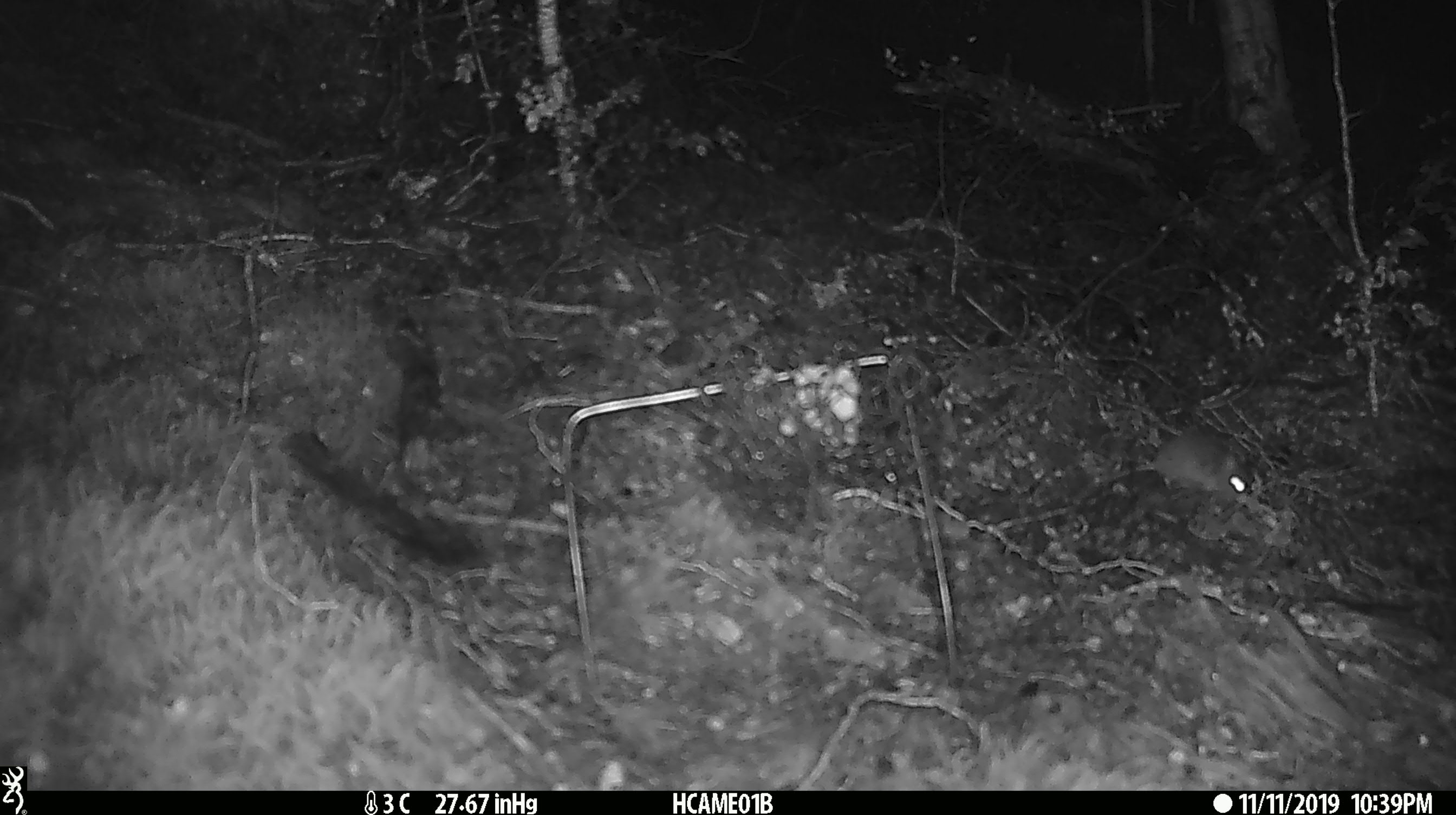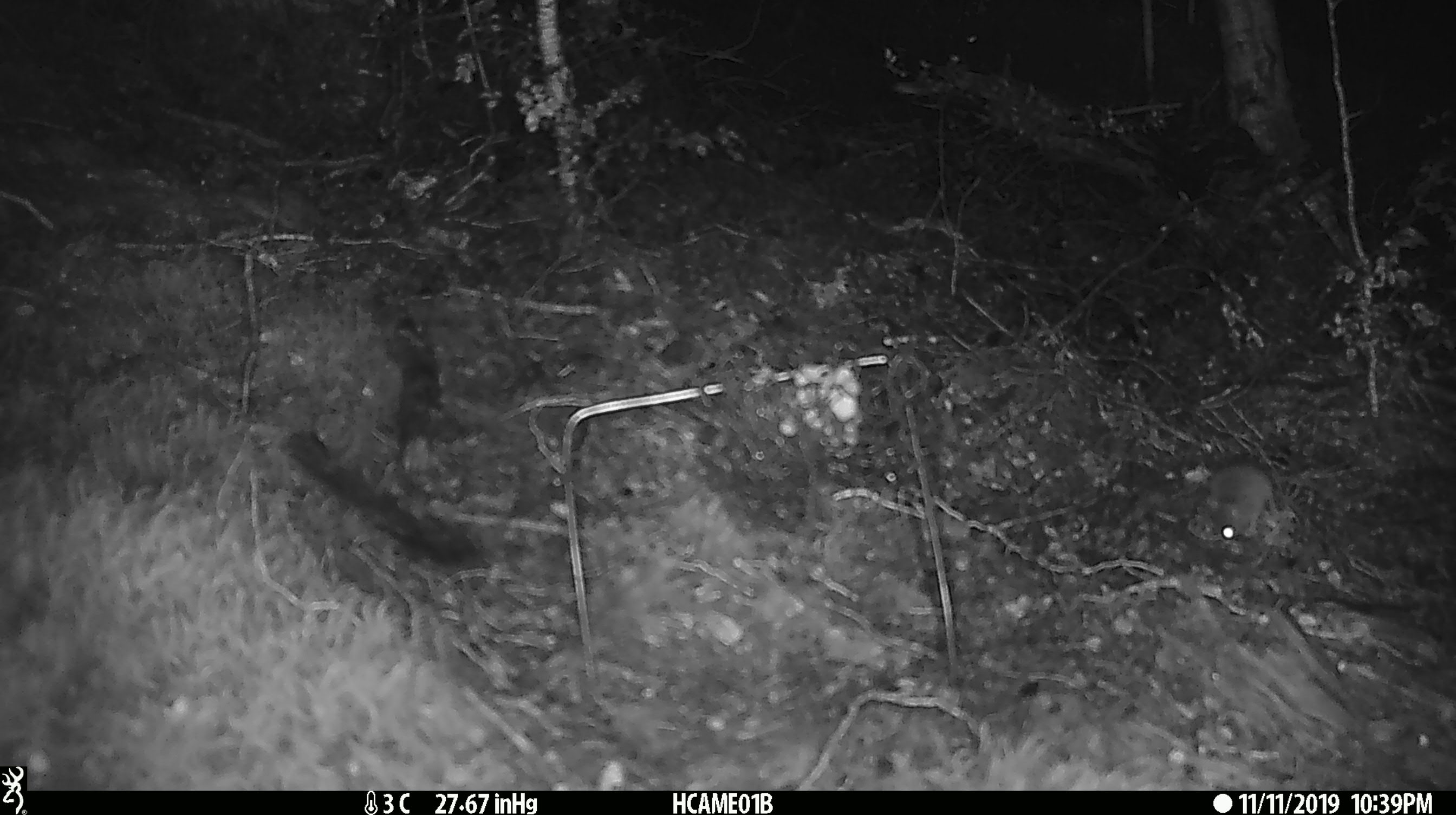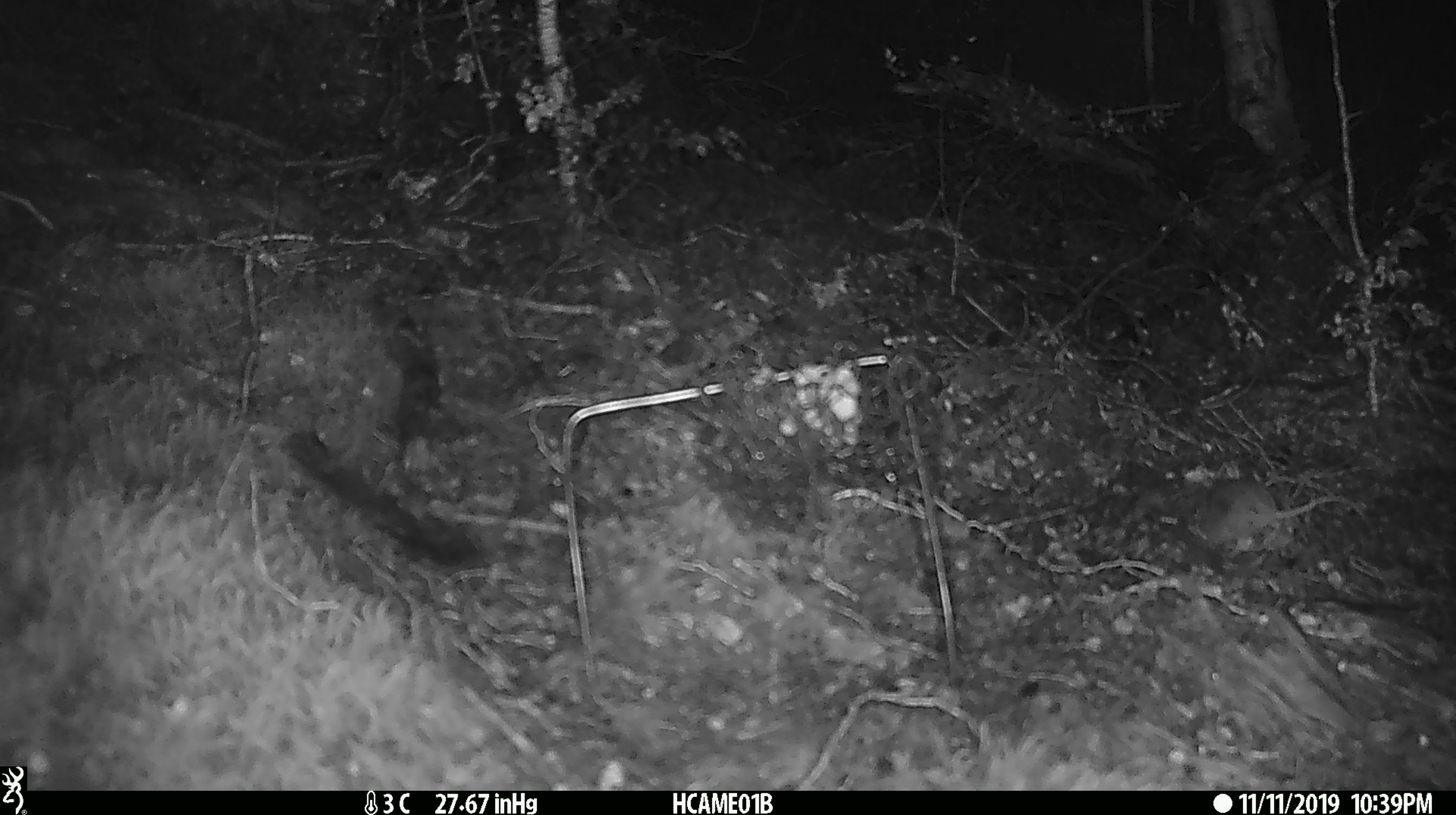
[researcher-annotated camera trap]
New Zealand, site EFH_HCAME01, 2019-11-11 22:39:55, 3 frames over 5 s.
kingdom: Animalia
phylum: Chordata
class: Mammalia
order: Rodentia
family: Muridae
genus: Mus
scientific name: Mus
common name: mouse